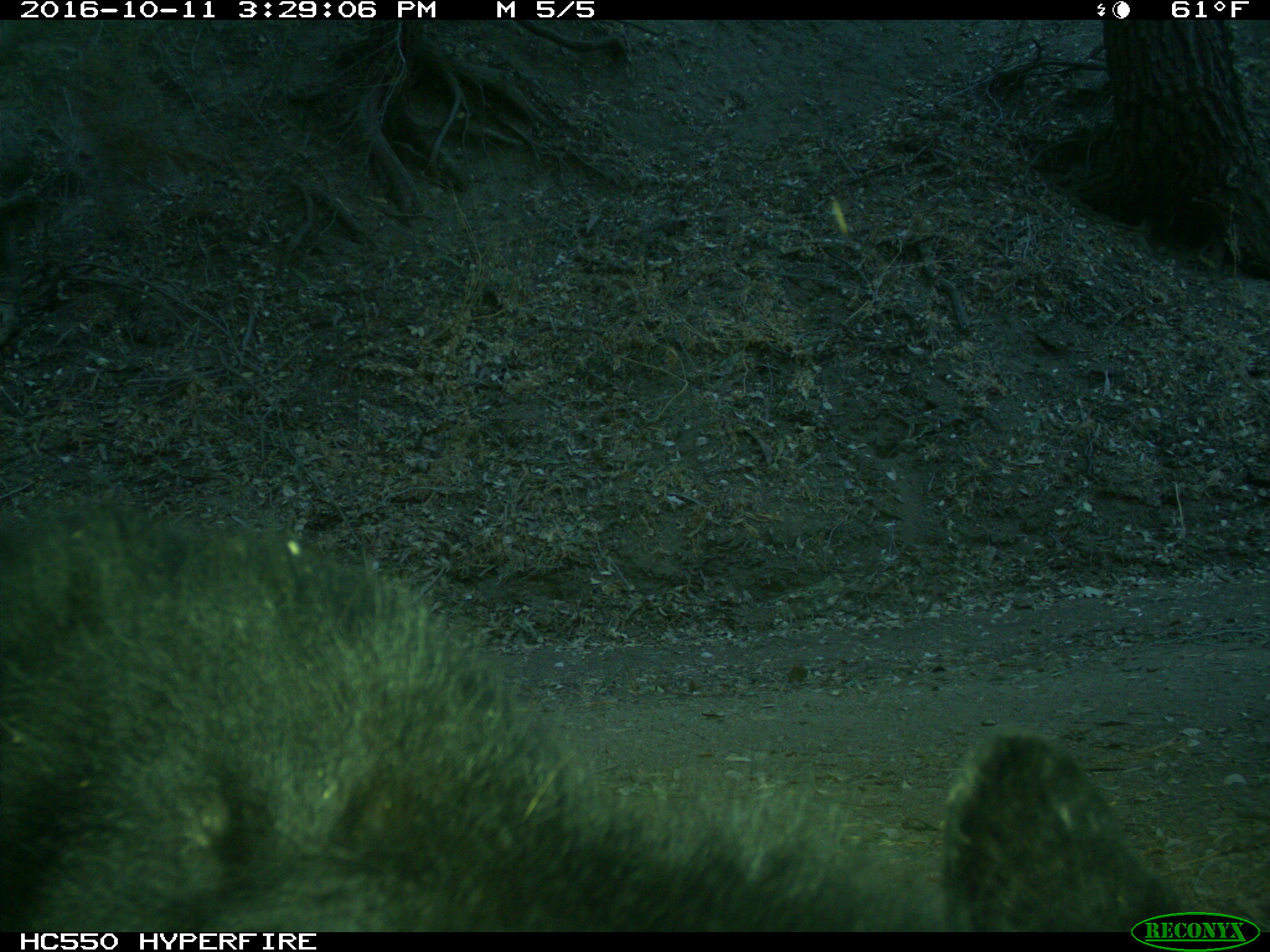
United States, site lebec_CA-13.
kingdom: Animalia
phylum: Chordata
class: Mammalia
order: Carnivora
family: Ursidae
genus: Ursus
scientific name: Ursus americanus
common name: american black bear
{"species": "Ursus americanus (american black bear)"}